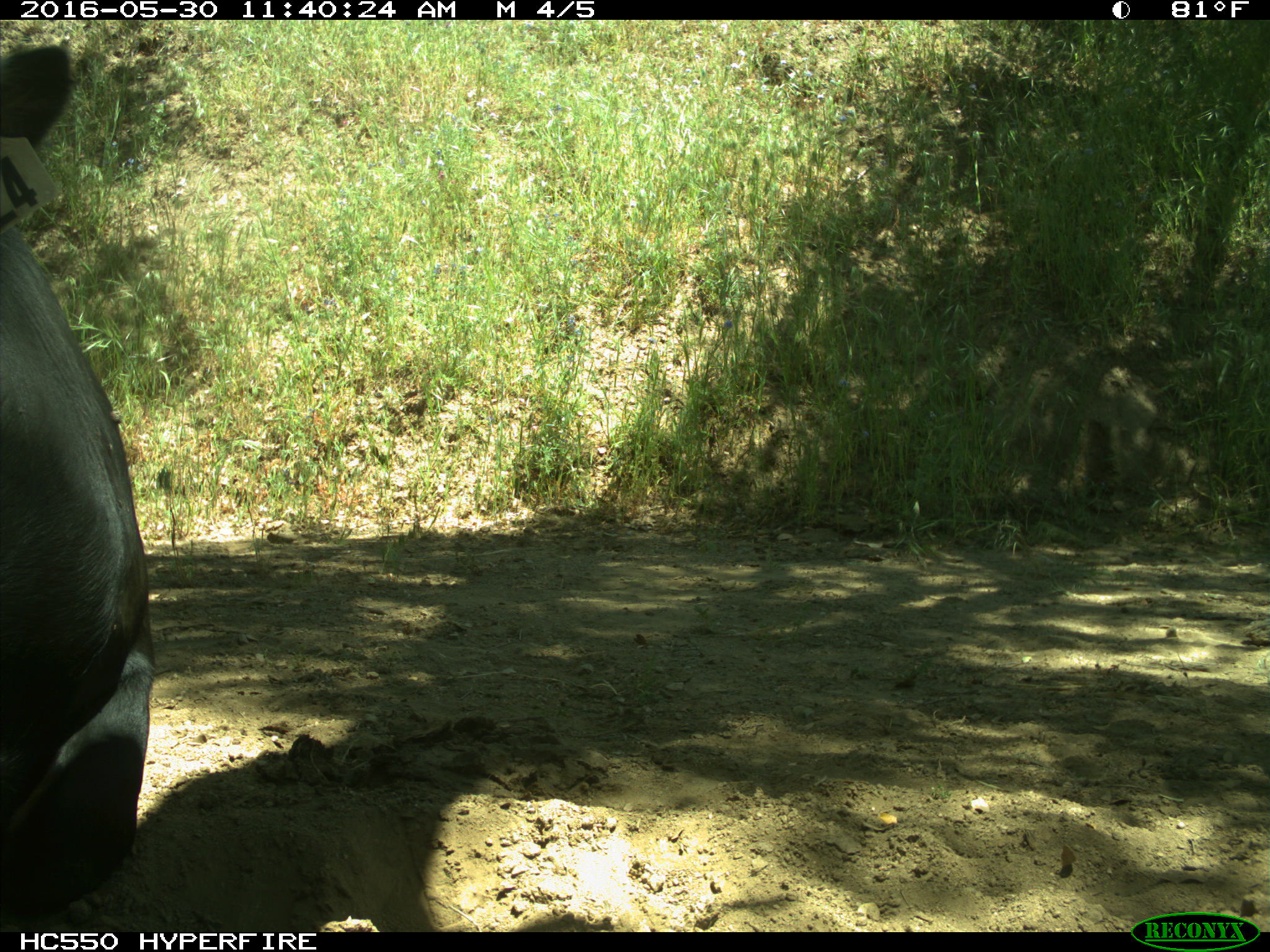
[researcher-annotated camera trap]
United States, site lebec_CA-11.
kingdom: Animalia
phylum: Chordata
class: Mammalia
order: Artiodactyla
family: Bovidae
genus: Bos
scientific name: Bos taurus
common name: domestic cow